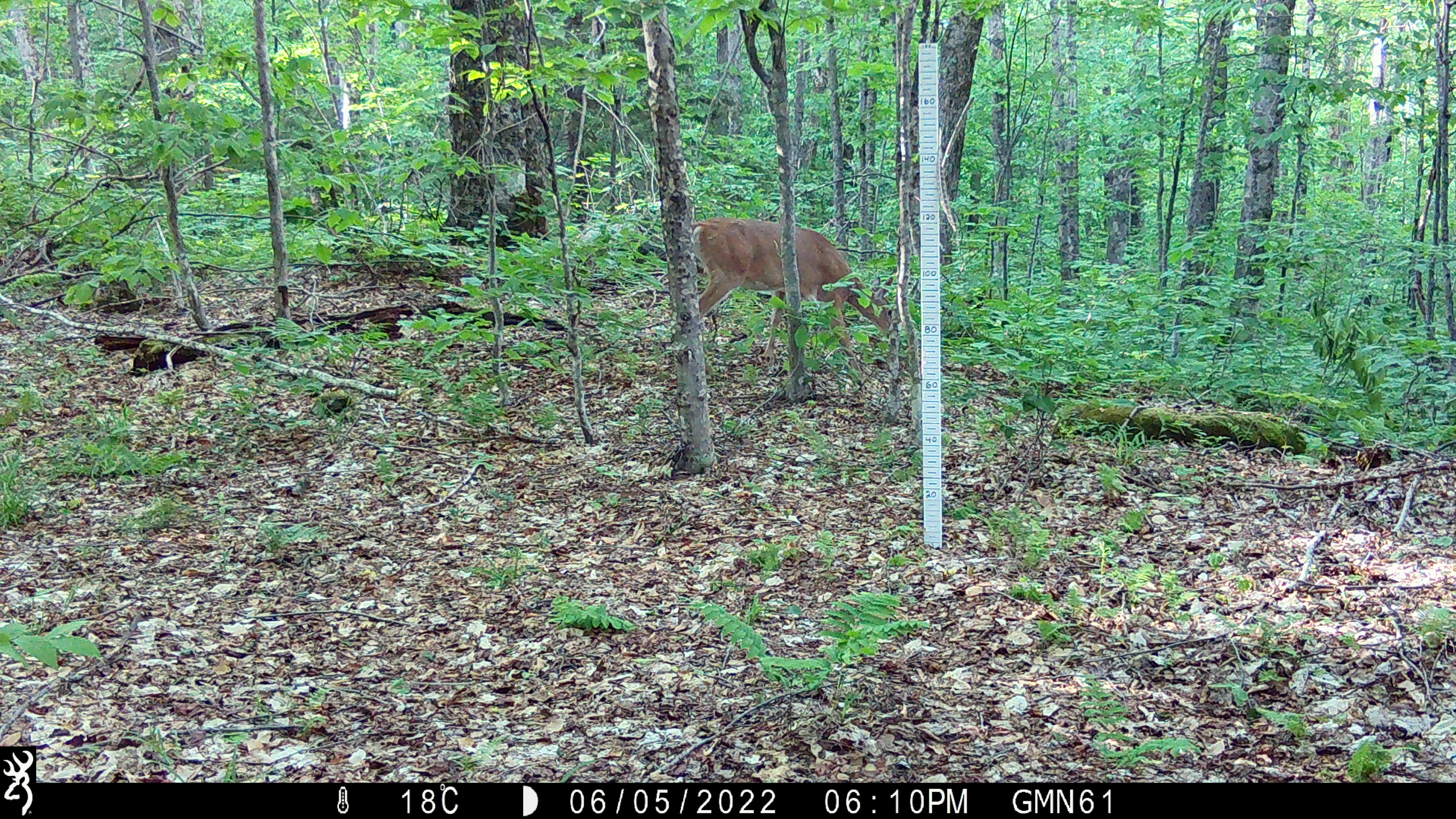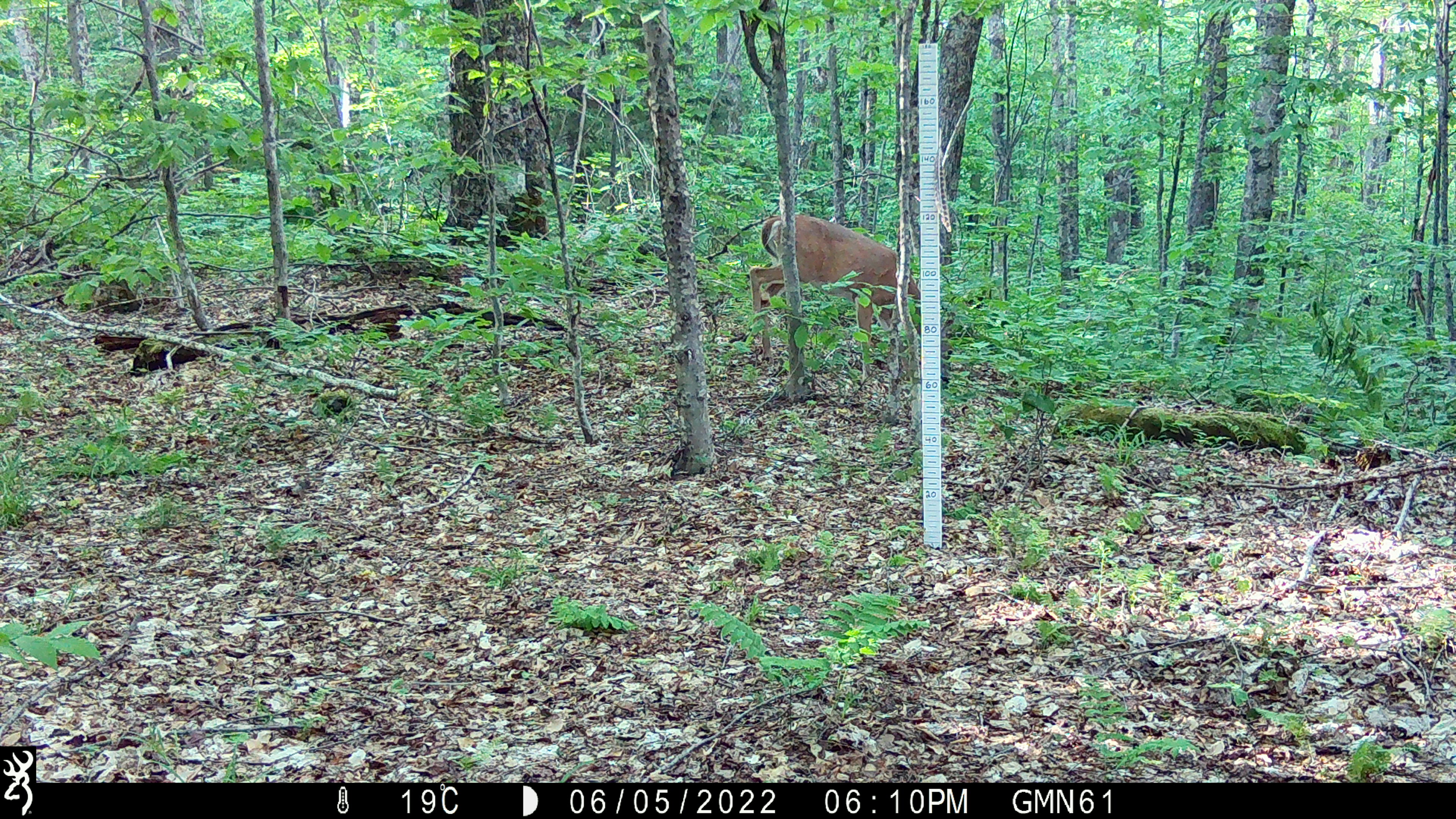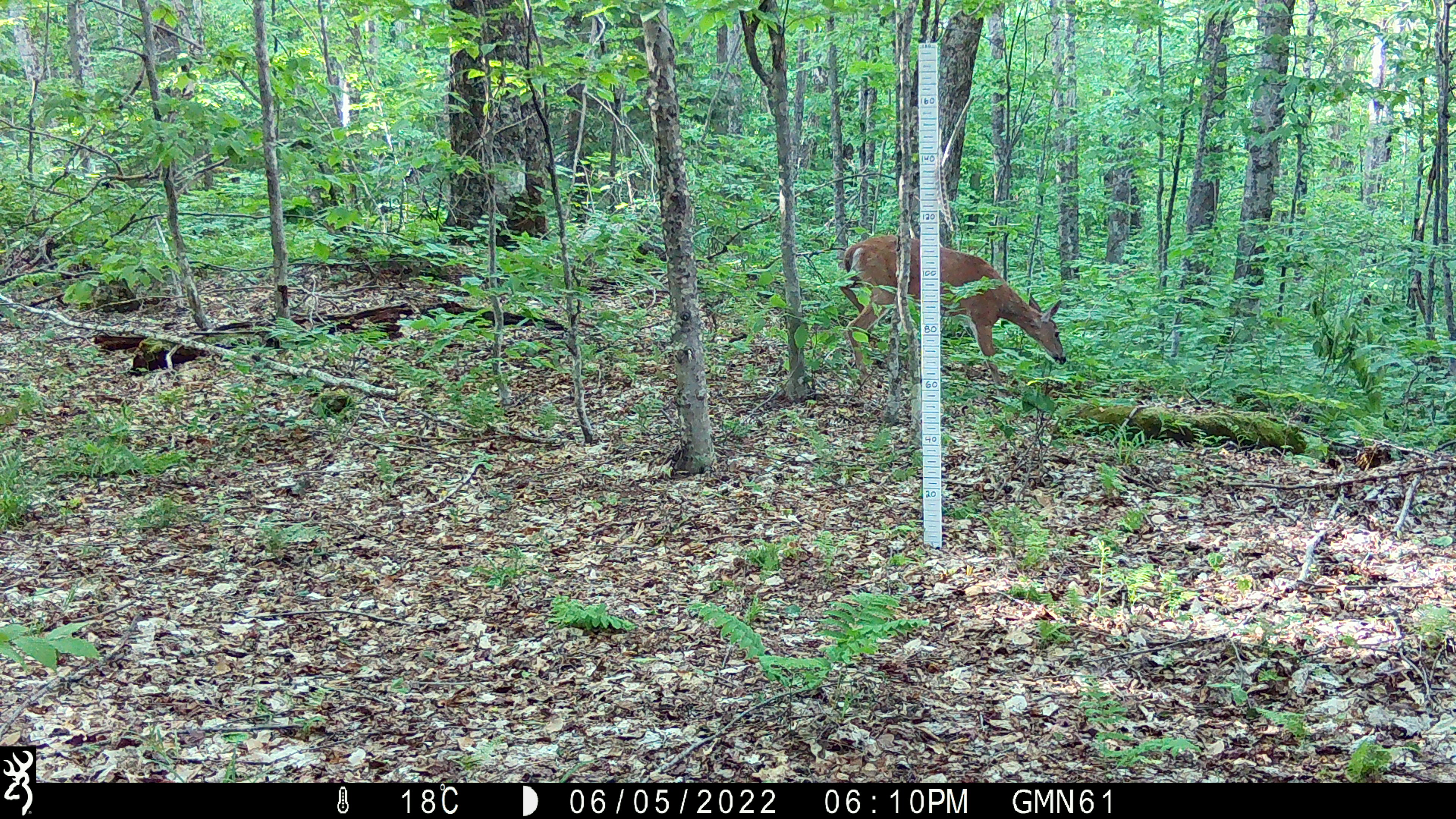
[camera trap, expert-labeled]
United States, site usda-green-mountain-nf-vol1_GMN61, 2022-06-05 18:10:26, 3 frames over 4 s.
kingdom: Animalia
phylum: Chordata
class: Mammalia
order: Artiodactyla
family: Cervidae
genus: Odocoileus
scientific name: Odocoileus virginianus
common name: white-tailed deer